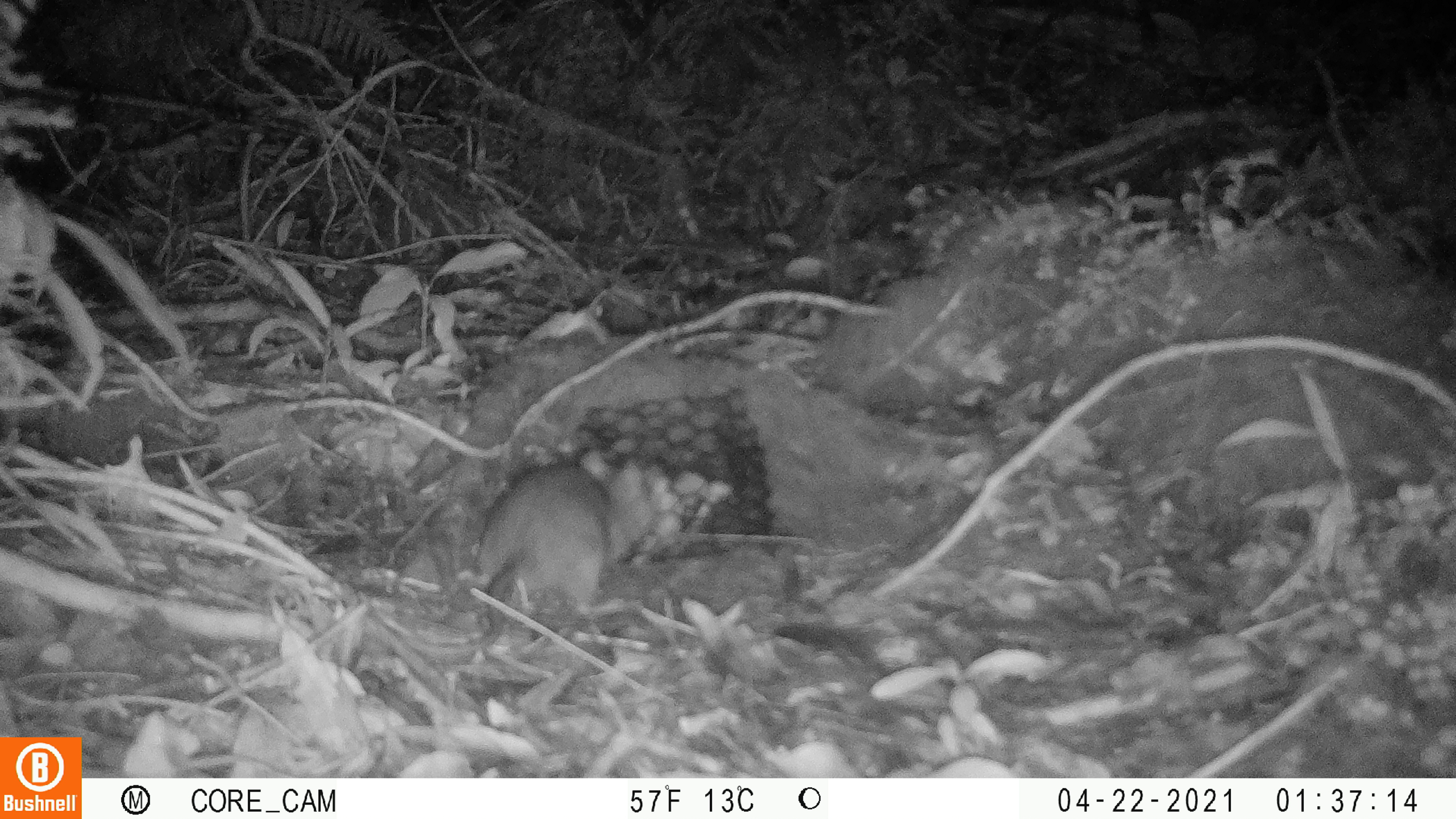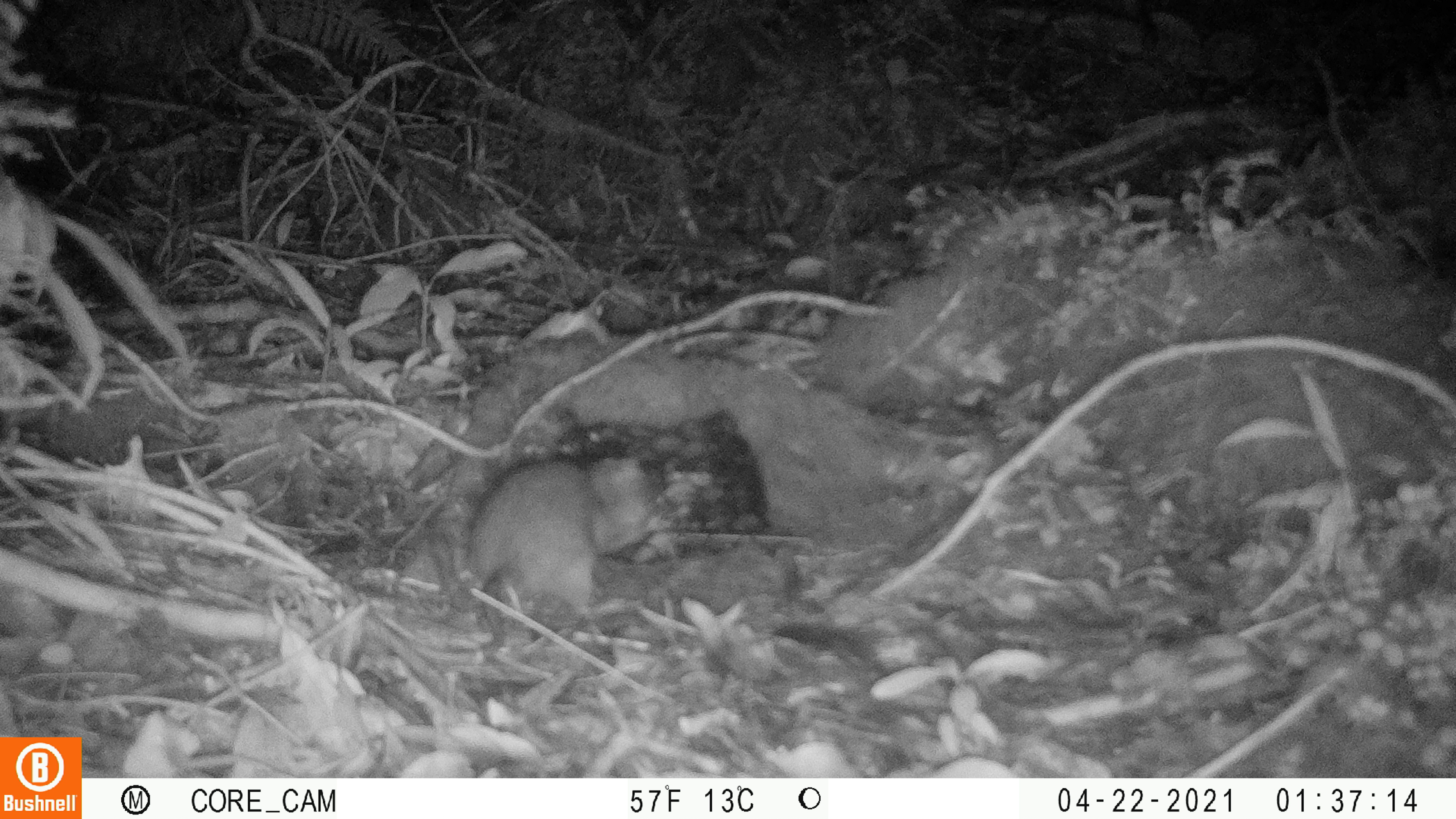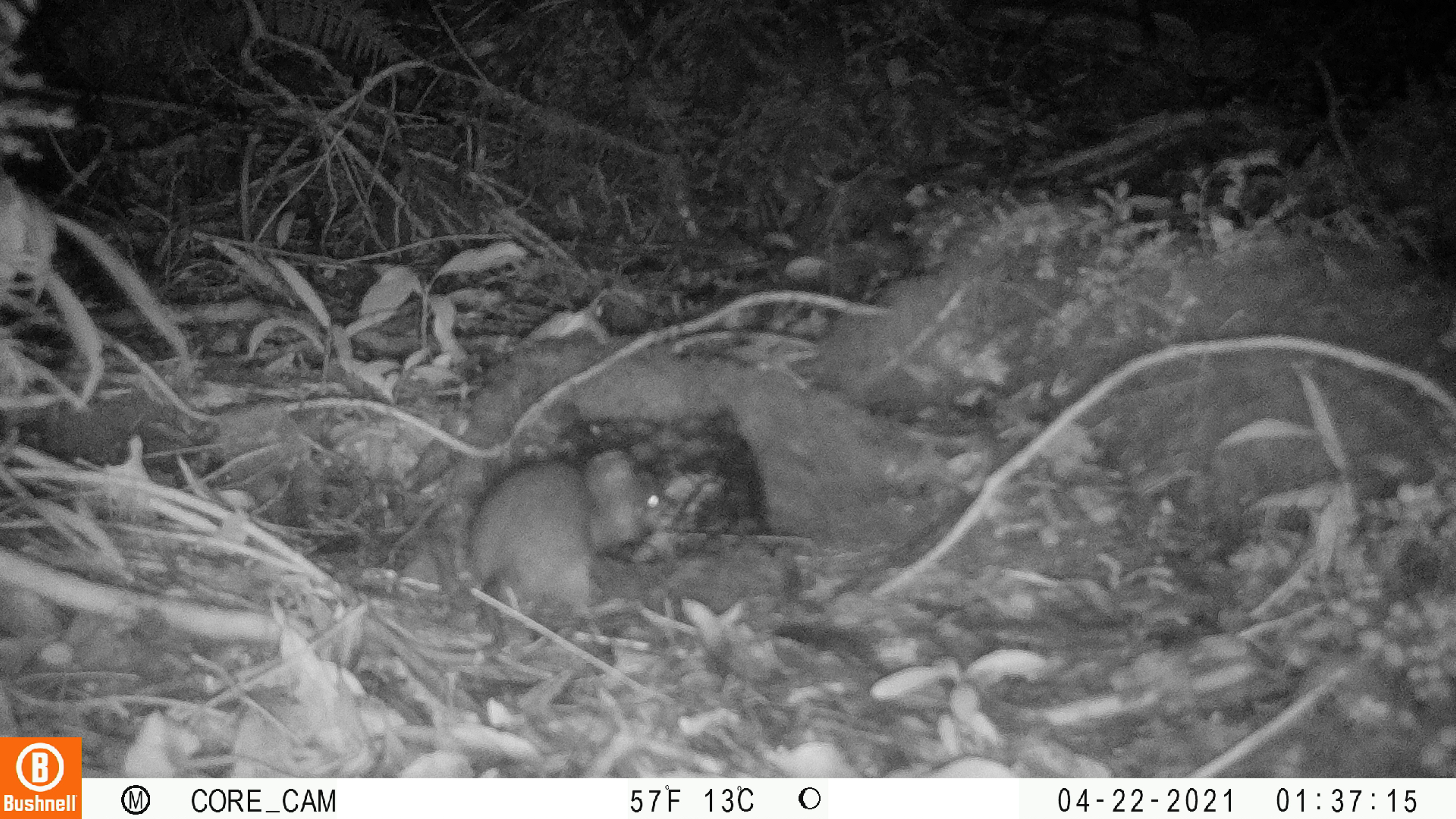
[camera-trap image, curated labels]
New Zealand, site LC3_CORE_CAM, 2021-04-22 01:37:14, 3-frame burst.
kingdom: Animalia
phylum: Chordata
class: Mammalia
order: Rodentia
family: Muridae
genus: Rattus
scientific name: Rattus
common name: rat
Rat (Rattus).